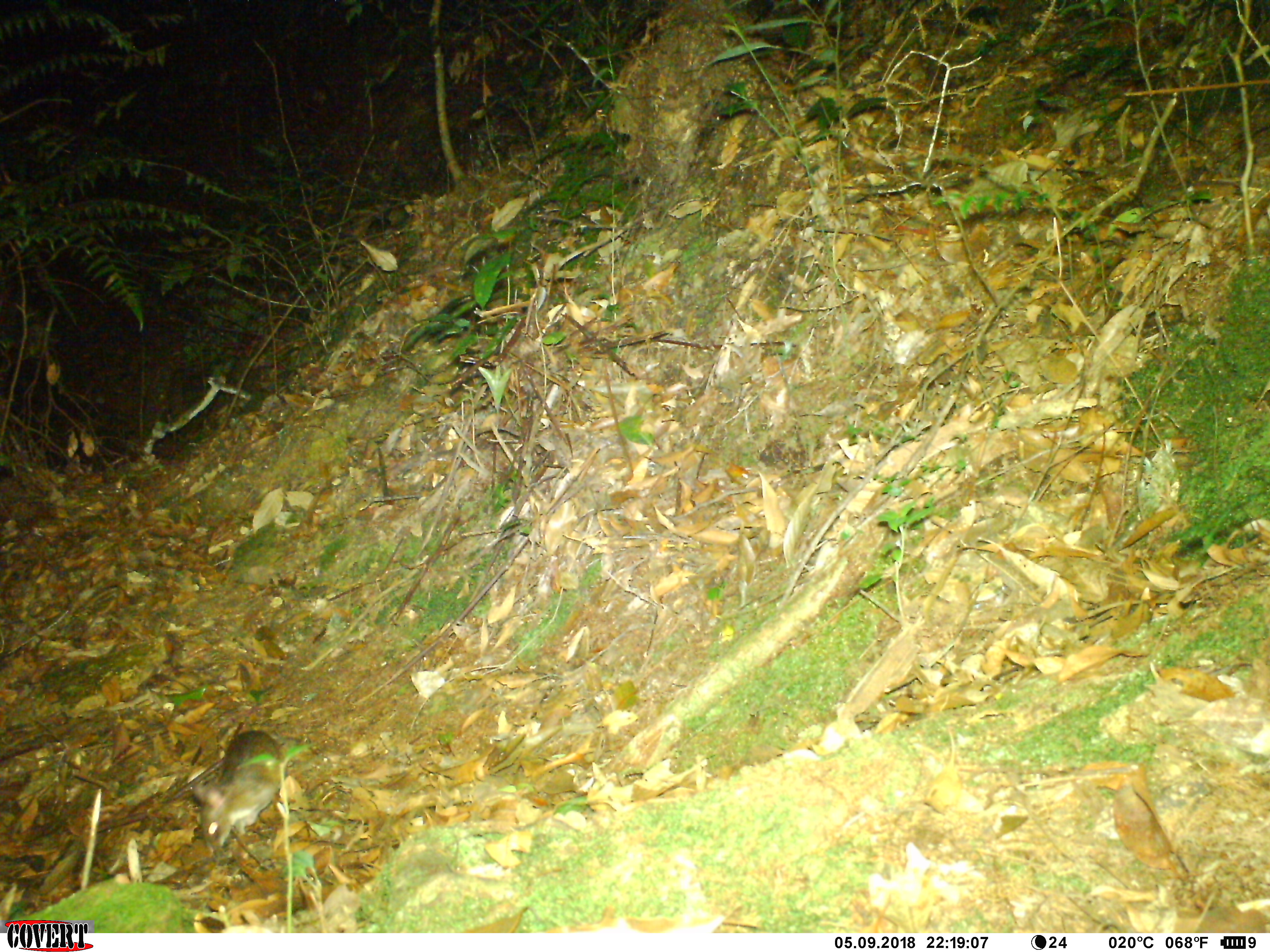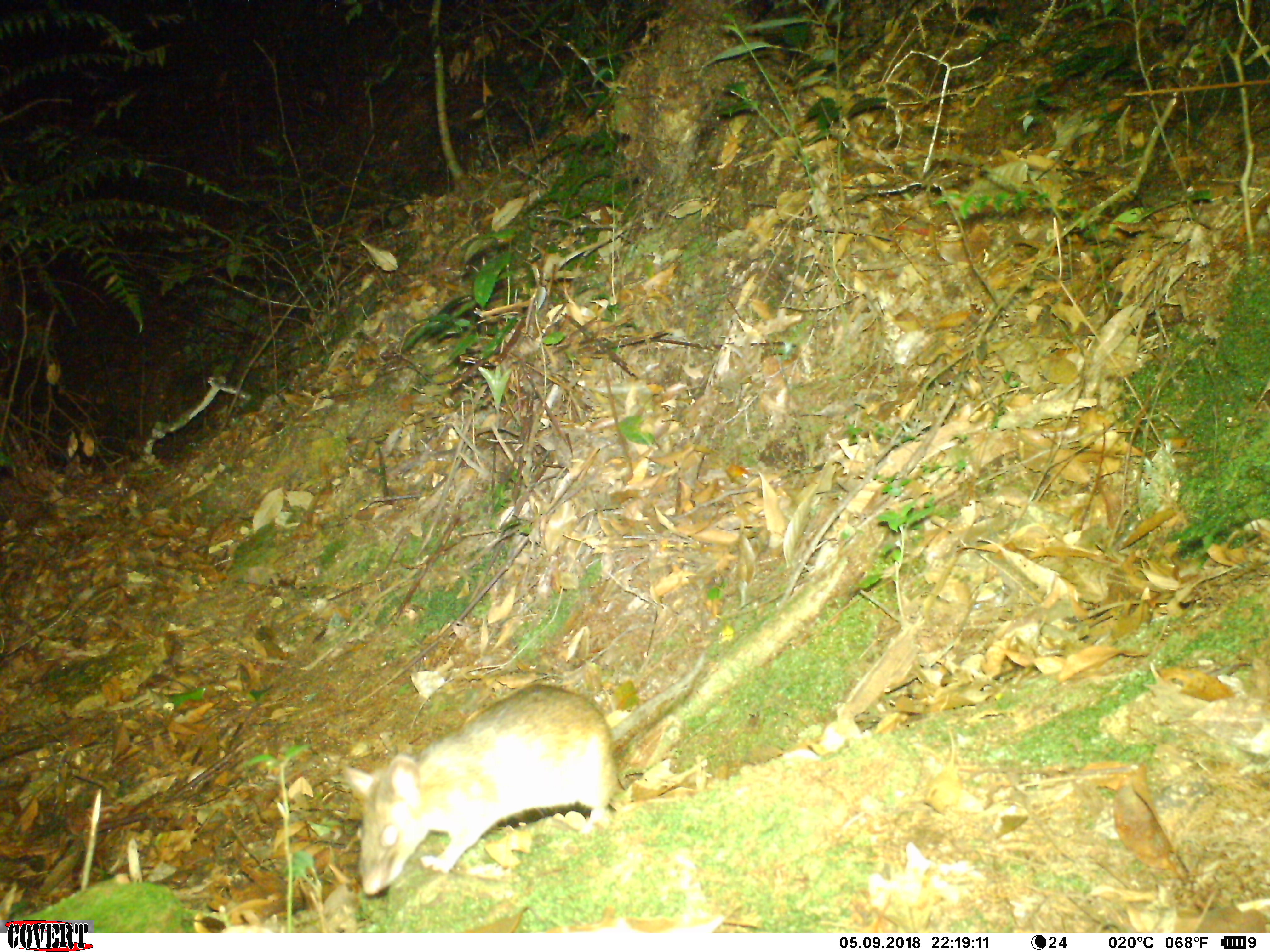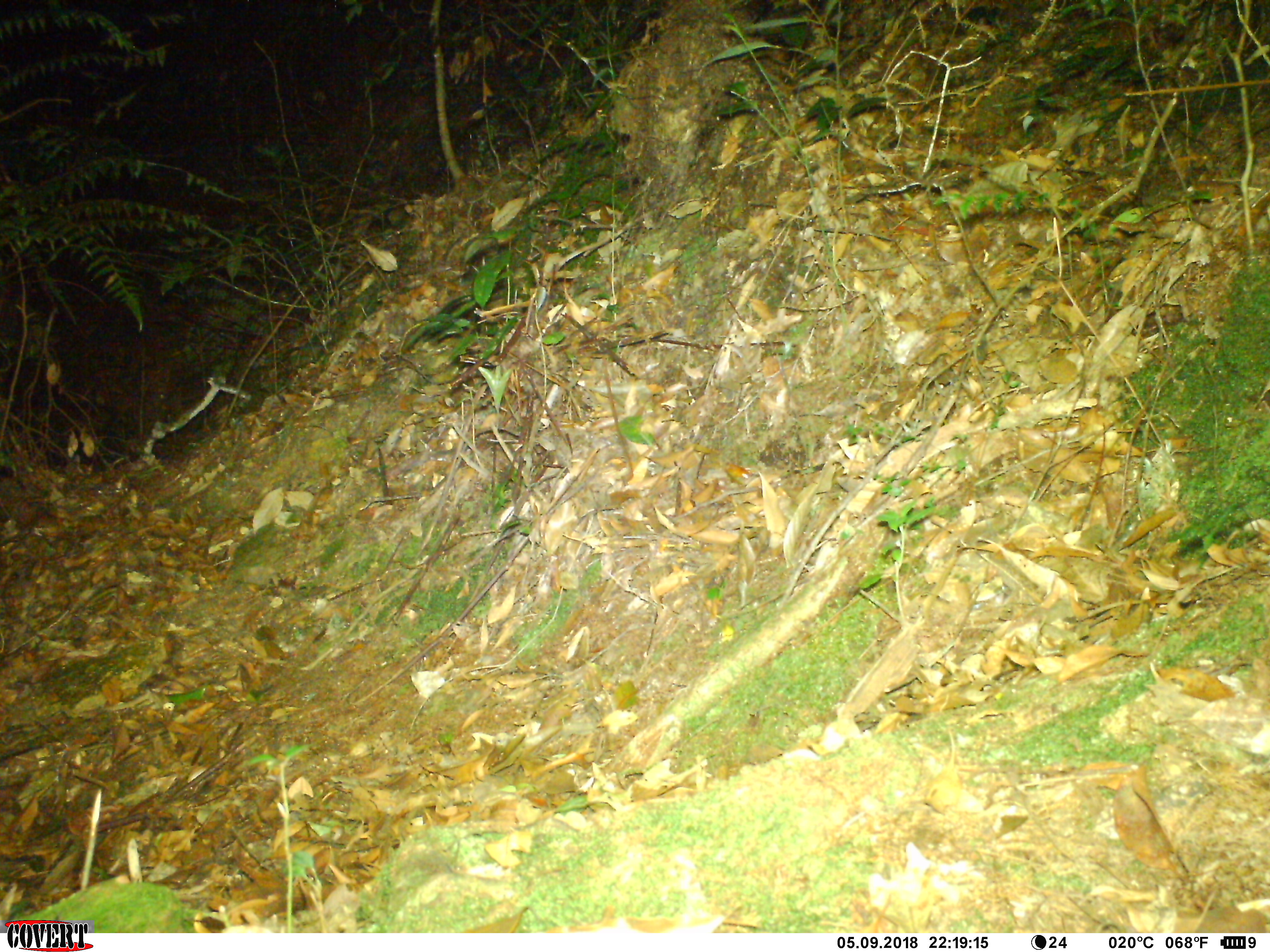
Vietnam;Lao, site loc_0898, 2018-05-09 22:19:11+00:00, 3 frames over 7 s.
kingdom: Animalia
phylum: Chordata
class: Mammalia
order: Rodentia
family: Muridae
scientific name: Muridae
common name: old-world mice and rats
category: unidentified murid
Unidentified murid (old-world mice and rats) (Muridae). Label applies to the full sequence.